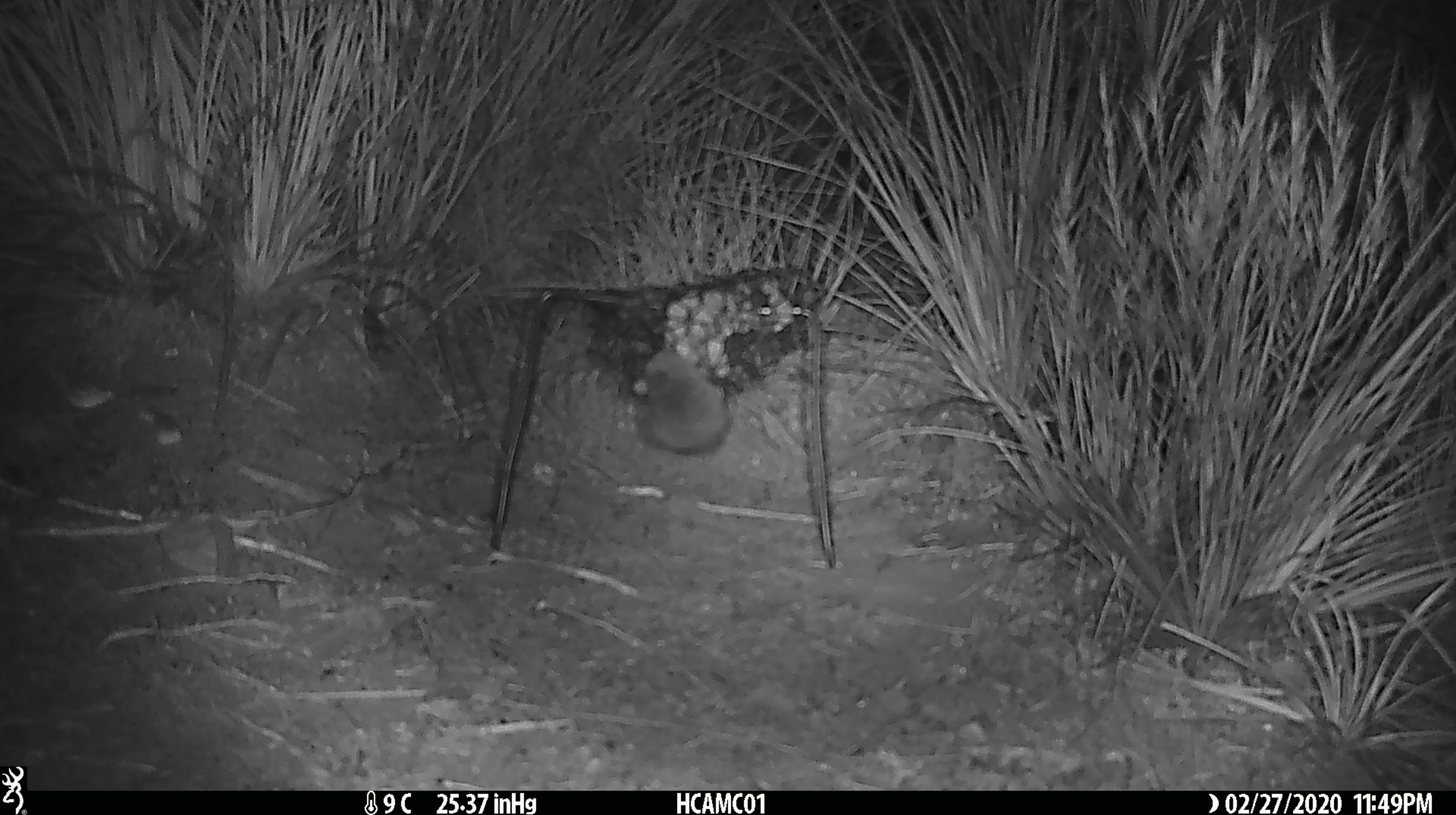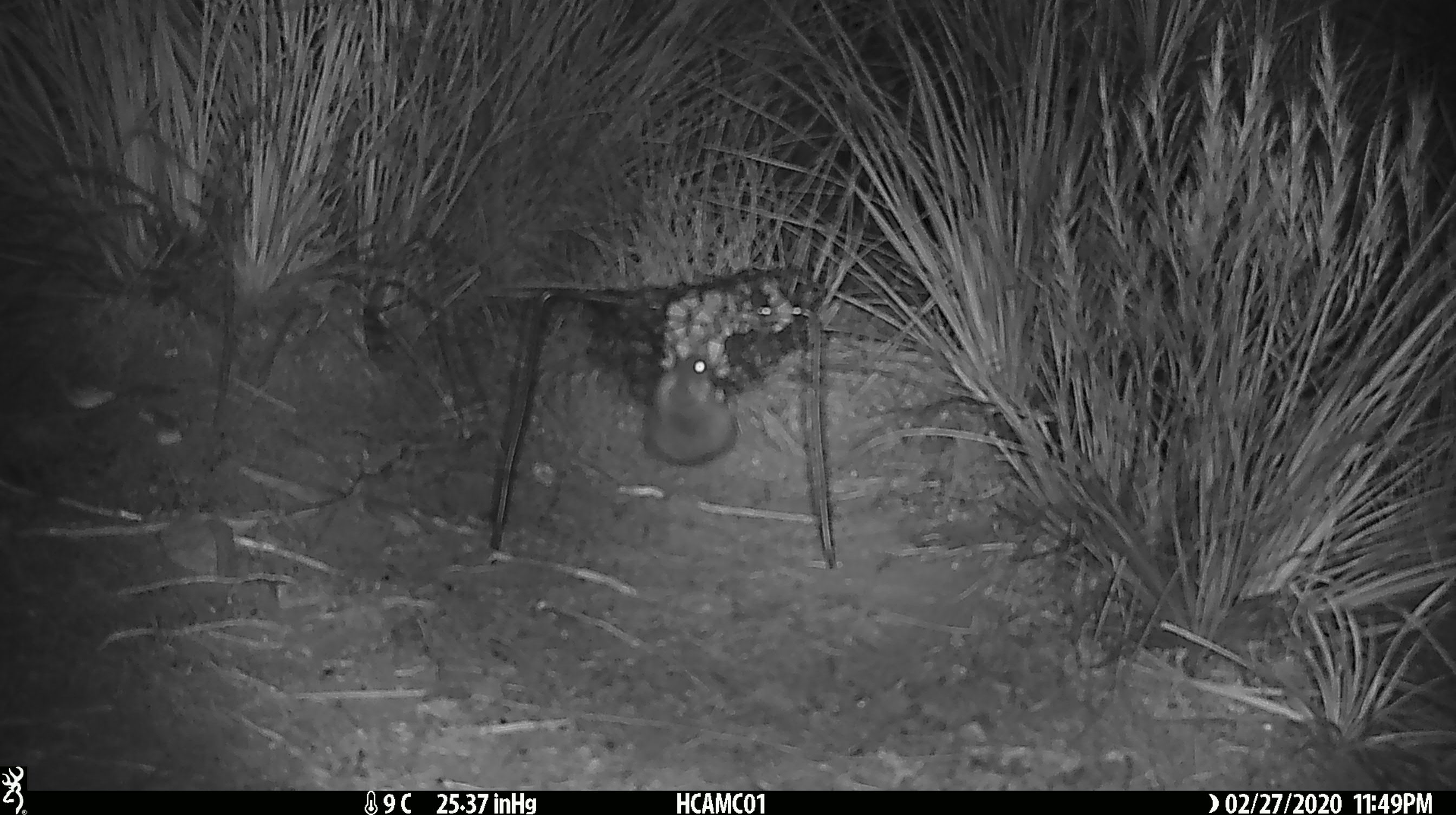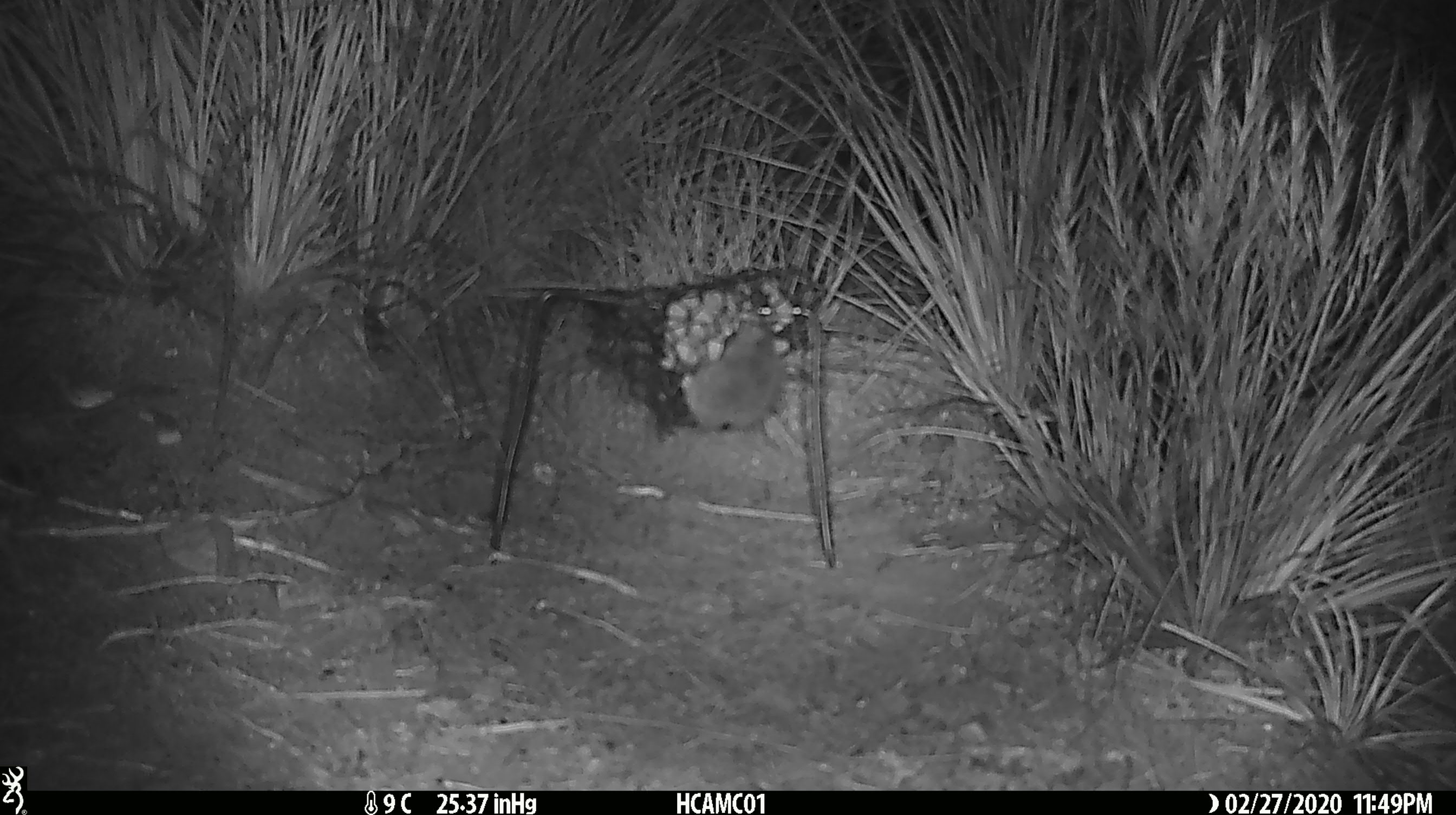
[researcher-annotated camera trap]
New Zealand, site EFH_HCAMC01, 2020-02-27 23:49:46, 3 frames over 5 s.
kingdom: Animalia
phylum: Chordata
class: Mammalia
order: Rodentia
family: Muridae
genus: Mus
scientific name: Mus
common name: mouse